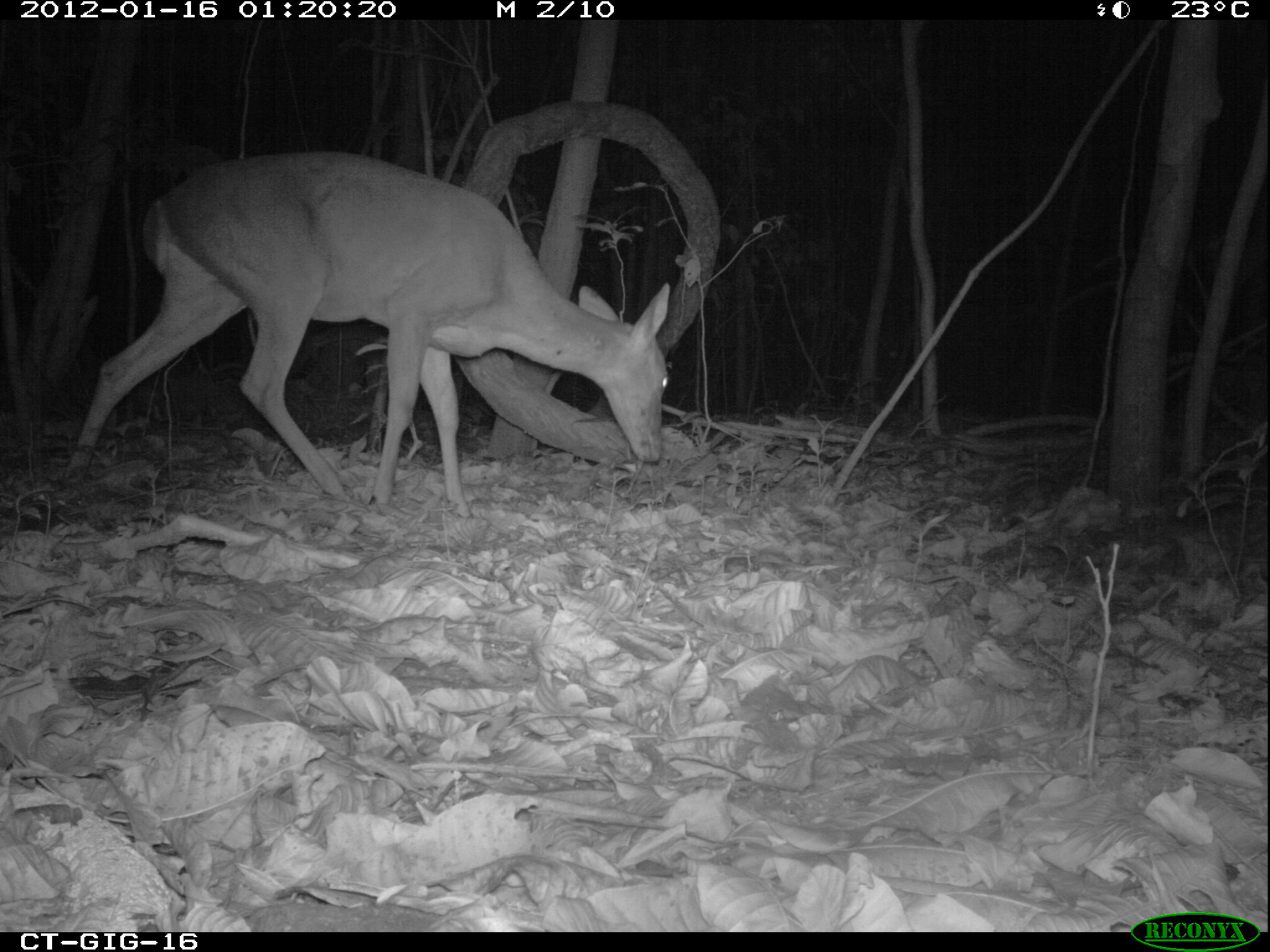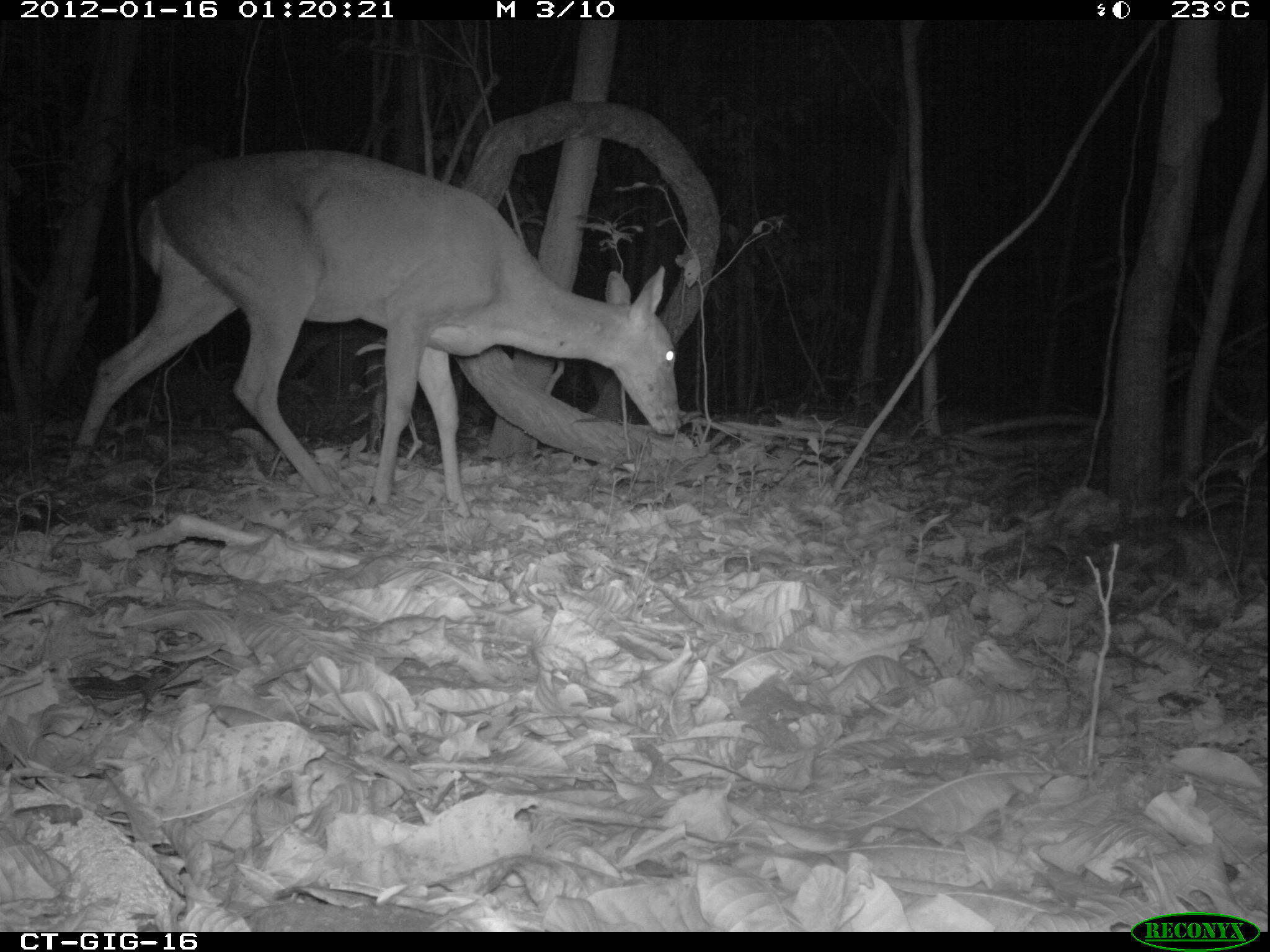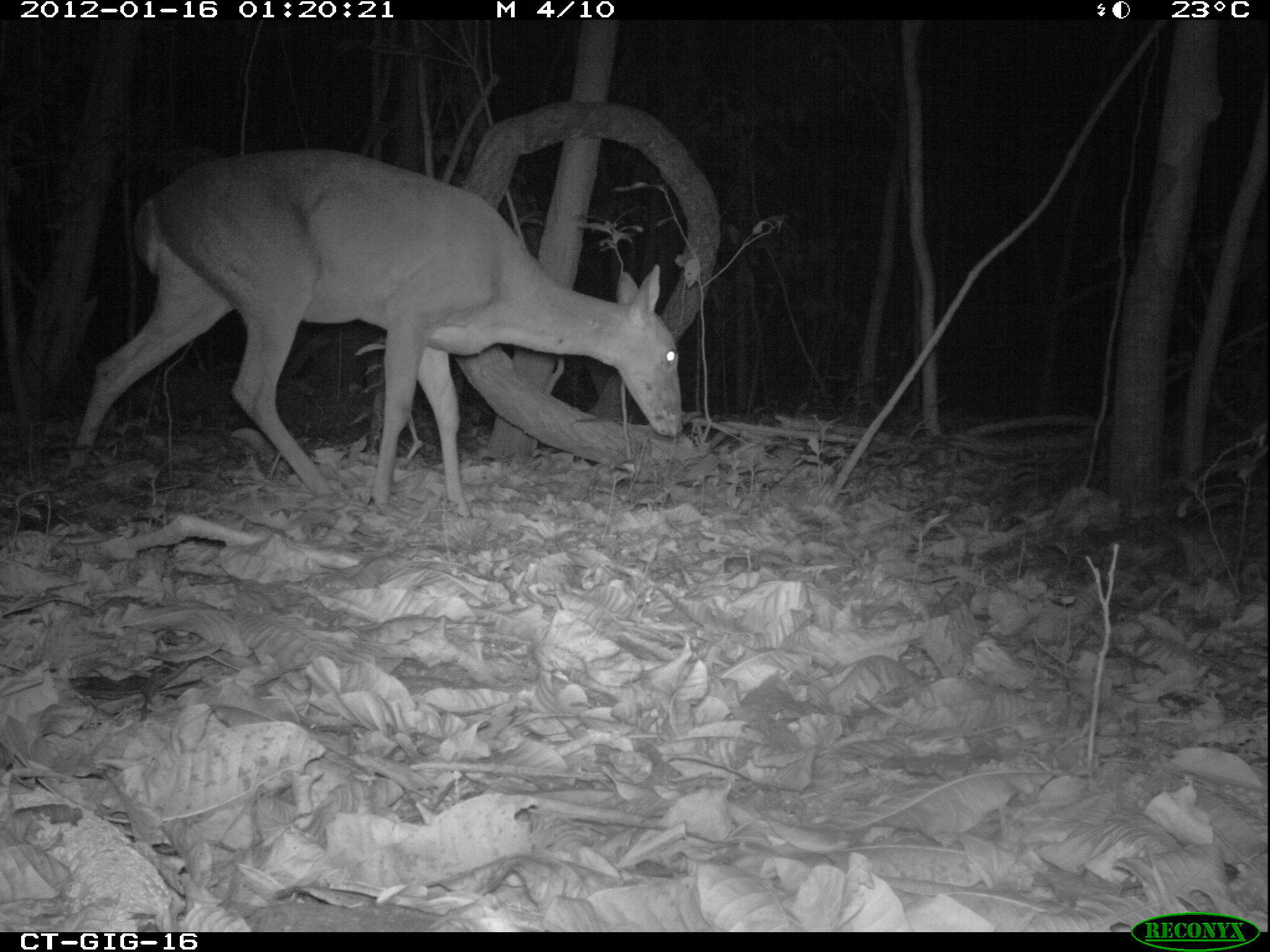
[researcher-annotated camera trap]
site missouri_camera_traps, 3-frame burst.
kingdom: Animalia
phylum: Chordata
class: Mammalia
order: Artiodactyla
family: Cervidae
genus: Odocoileus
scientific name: Odocoileus virginianus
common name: white-tailed deer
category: white tailed deer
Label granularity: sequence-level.